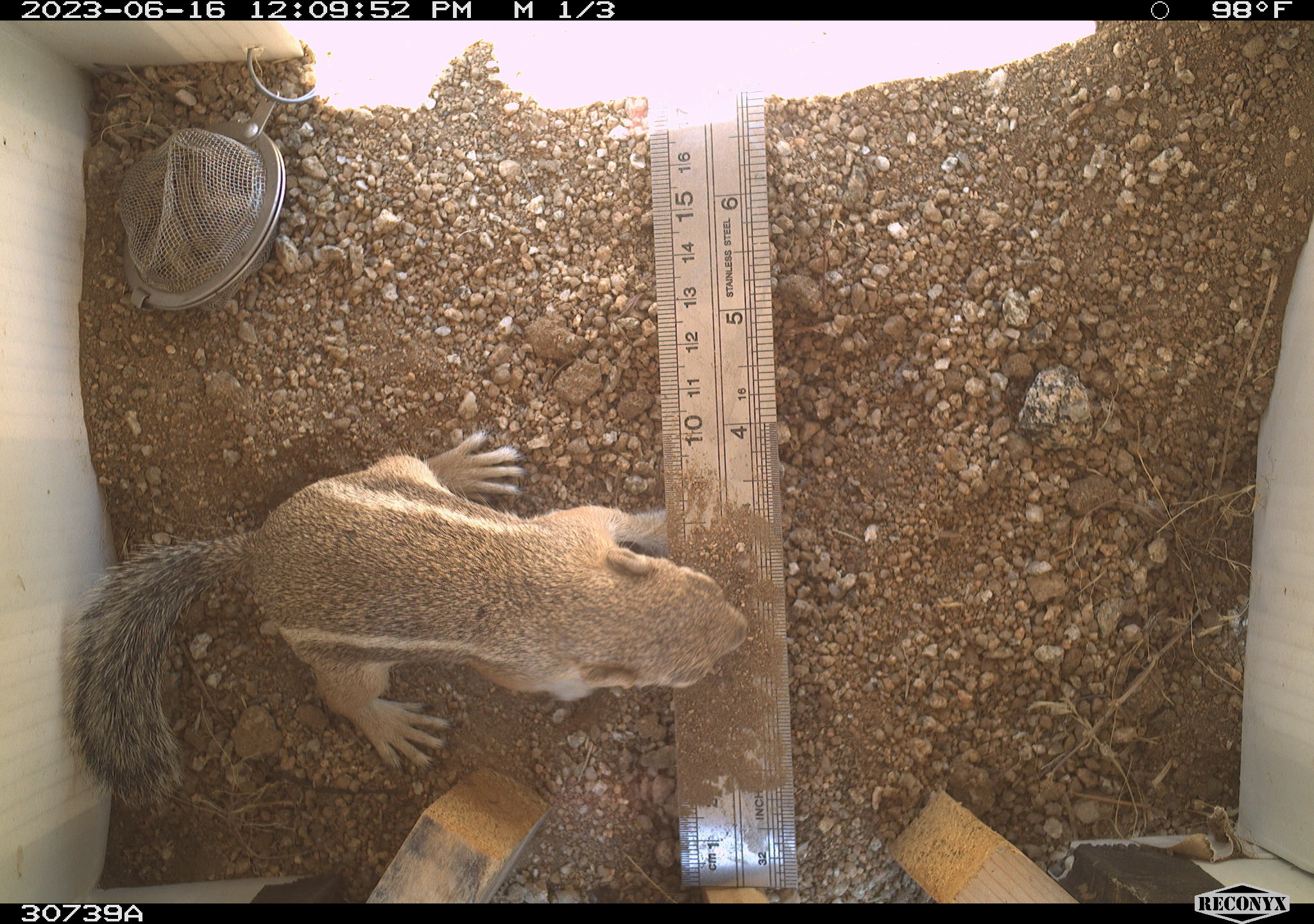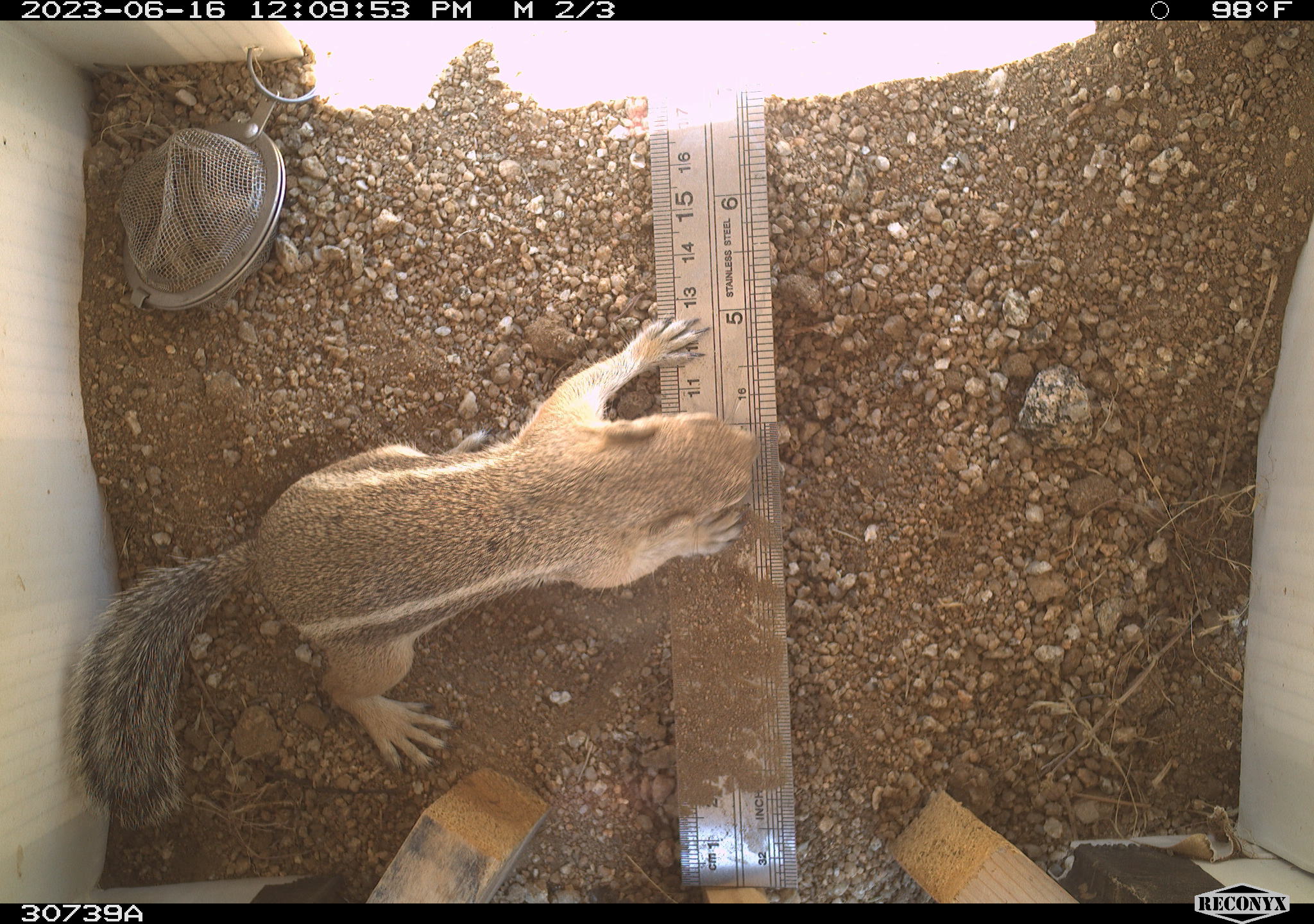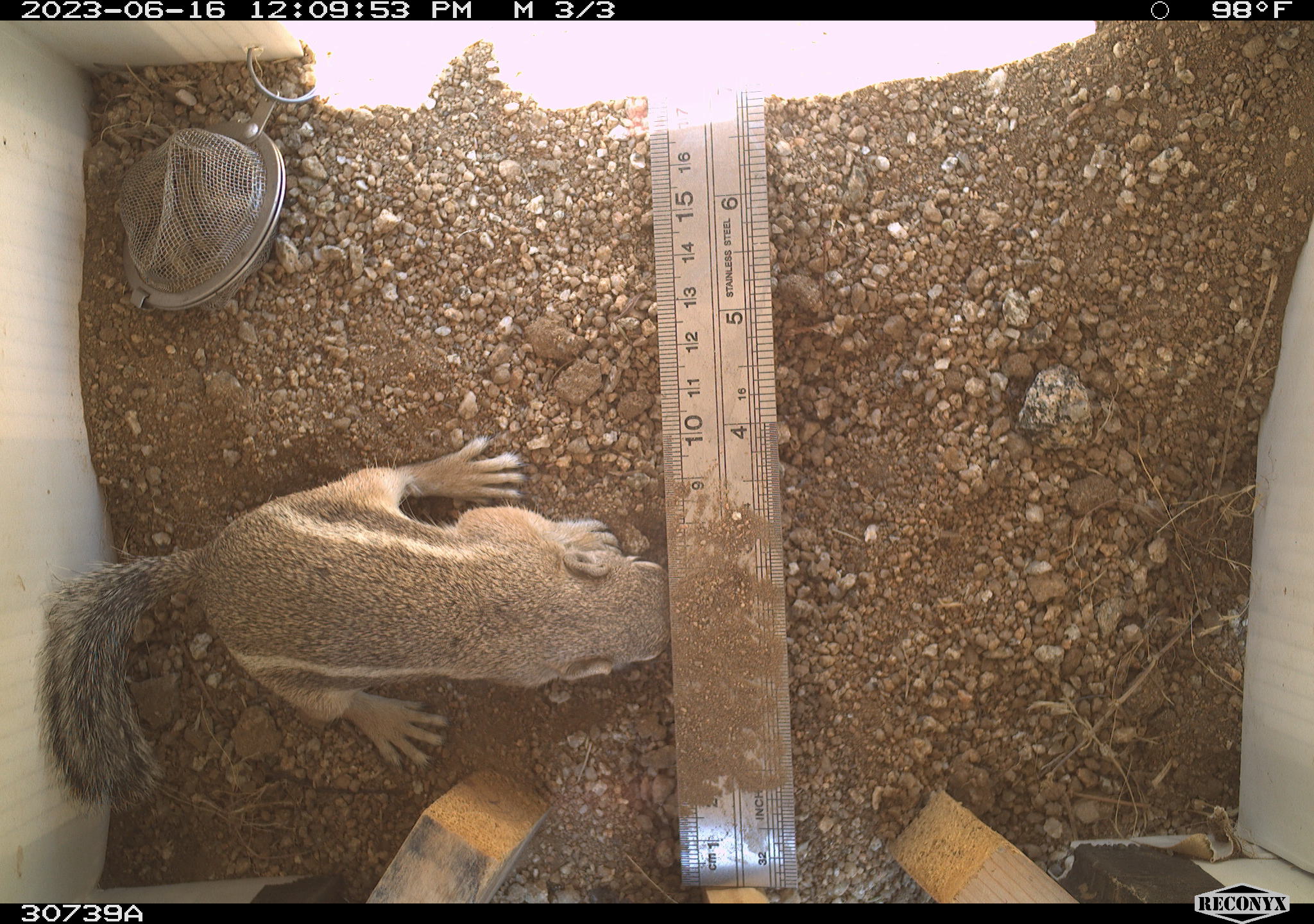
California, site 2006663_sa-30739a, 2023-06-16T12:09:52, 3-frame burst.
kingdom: Animalia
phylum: Chordata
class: Mammalia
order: Rodentia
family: Sciuridae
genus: Ammospermophilus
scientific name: Ammospermophilus leucurus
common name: white-tailed antelope squirrel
White-tailed antelope squirrel (Ammospermophilus leucurus).